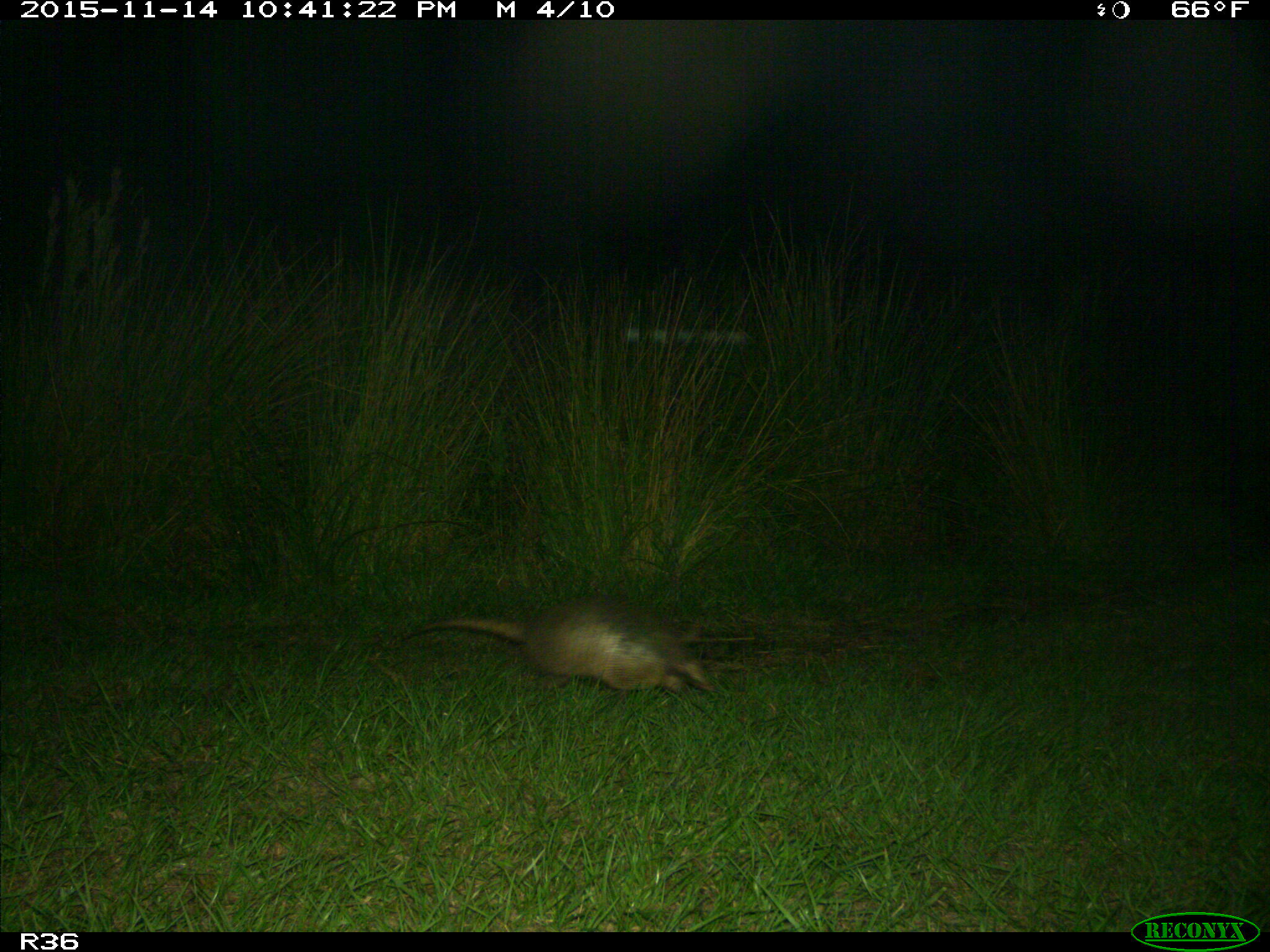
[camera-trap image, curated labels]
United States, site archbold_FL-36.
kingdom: Animalia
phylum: Chordata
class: Mammalia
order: Cingulata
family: Dasypodidae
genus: Dasypus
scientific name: Dasypus novemcinctus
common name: nine-banded armadillo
Dasypus novemcinctus (nine-banded armadillo).